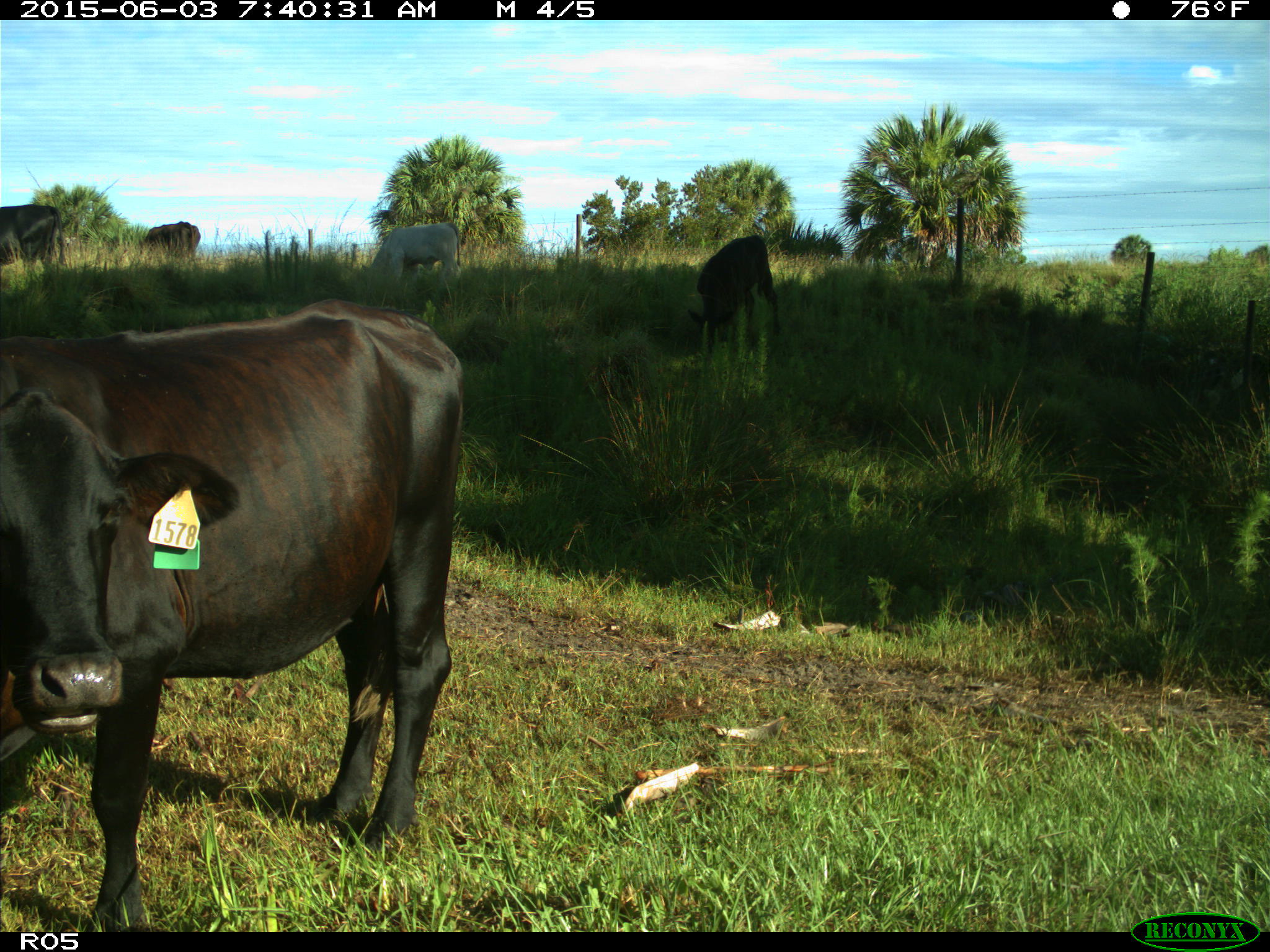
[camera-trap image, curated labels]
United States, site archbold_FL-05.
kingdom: Animalia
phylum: Chordata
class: Mammalia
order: Artiodactyla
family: Bovidae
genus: Bos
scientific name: Bos taurus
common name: domestic cow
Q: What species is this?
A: Bos taurus (domestic cow).